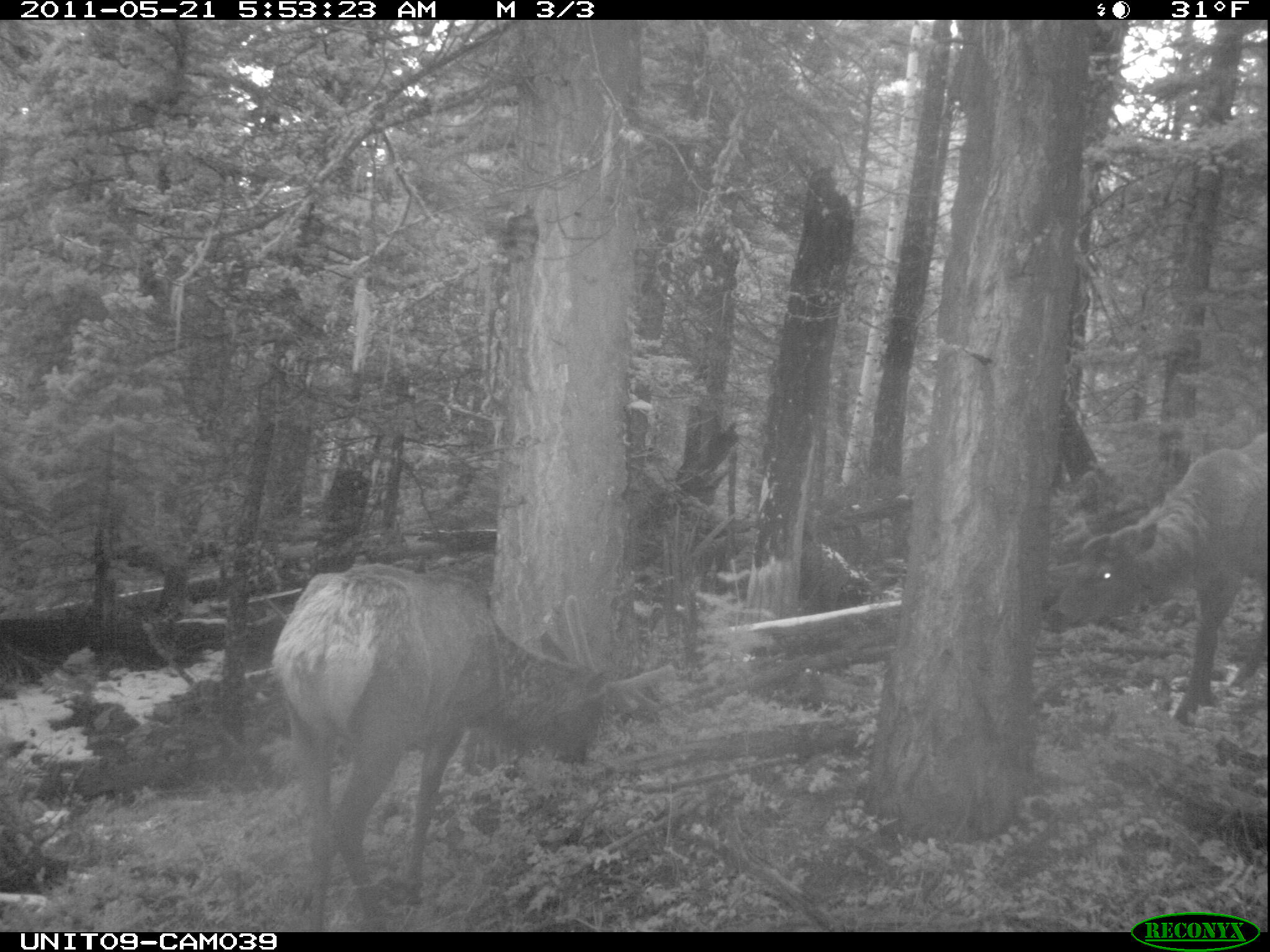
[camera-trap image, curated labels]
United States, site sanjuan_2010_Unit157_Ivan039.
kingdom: Animalia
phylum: Chordata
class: Mammalia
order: Artiodactyla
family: Cervidae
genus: Cervus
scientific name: Cervus elaphus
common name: red deer